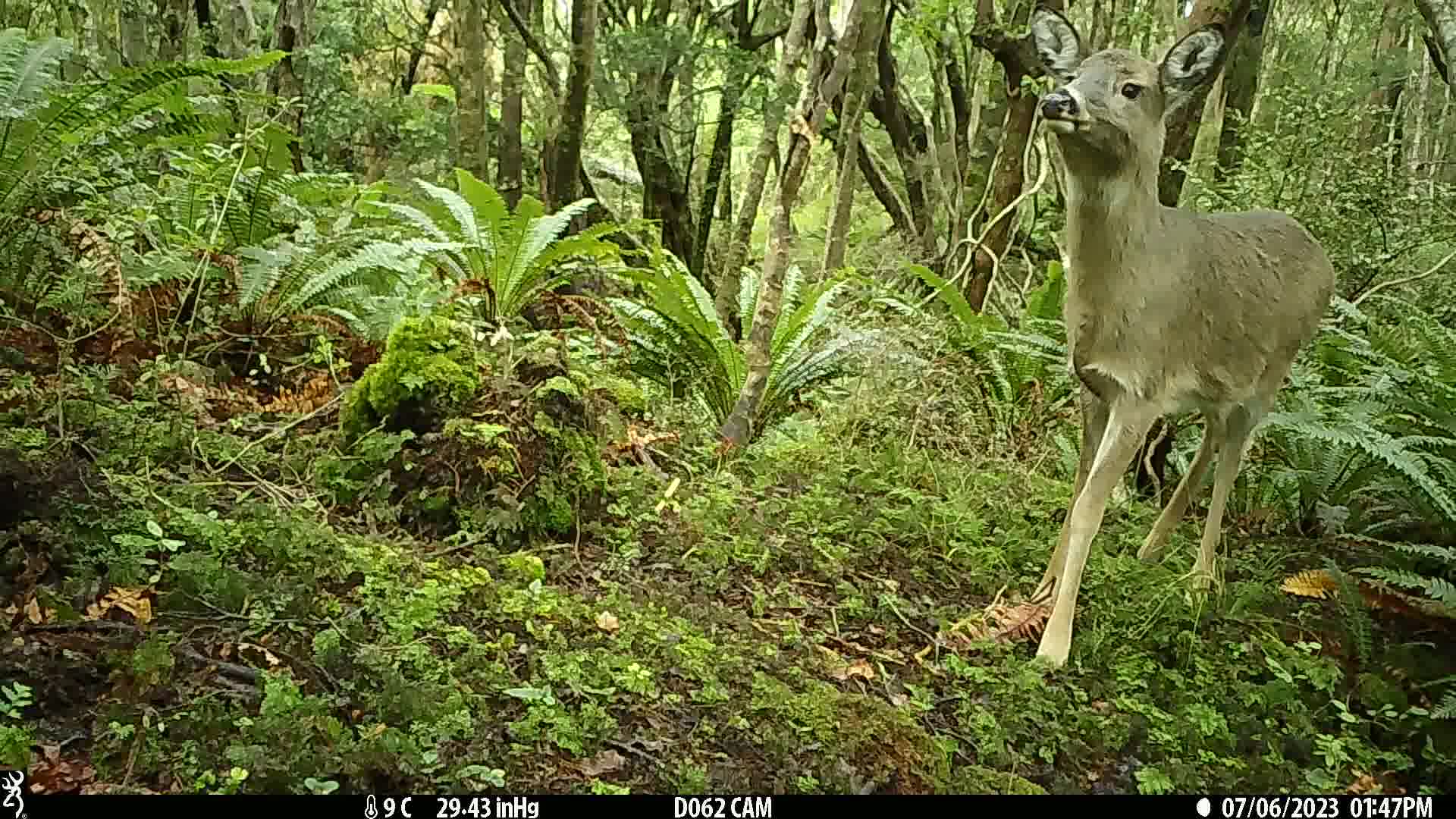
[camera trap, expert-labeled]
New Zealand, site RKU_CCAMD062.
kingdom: Animalia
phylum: Chordata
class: Mammalia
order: Artiodactyla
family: Cervidae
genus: Odocoileus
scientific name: Odocoileus virginianus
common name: white-tailed deer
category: white tailed deer